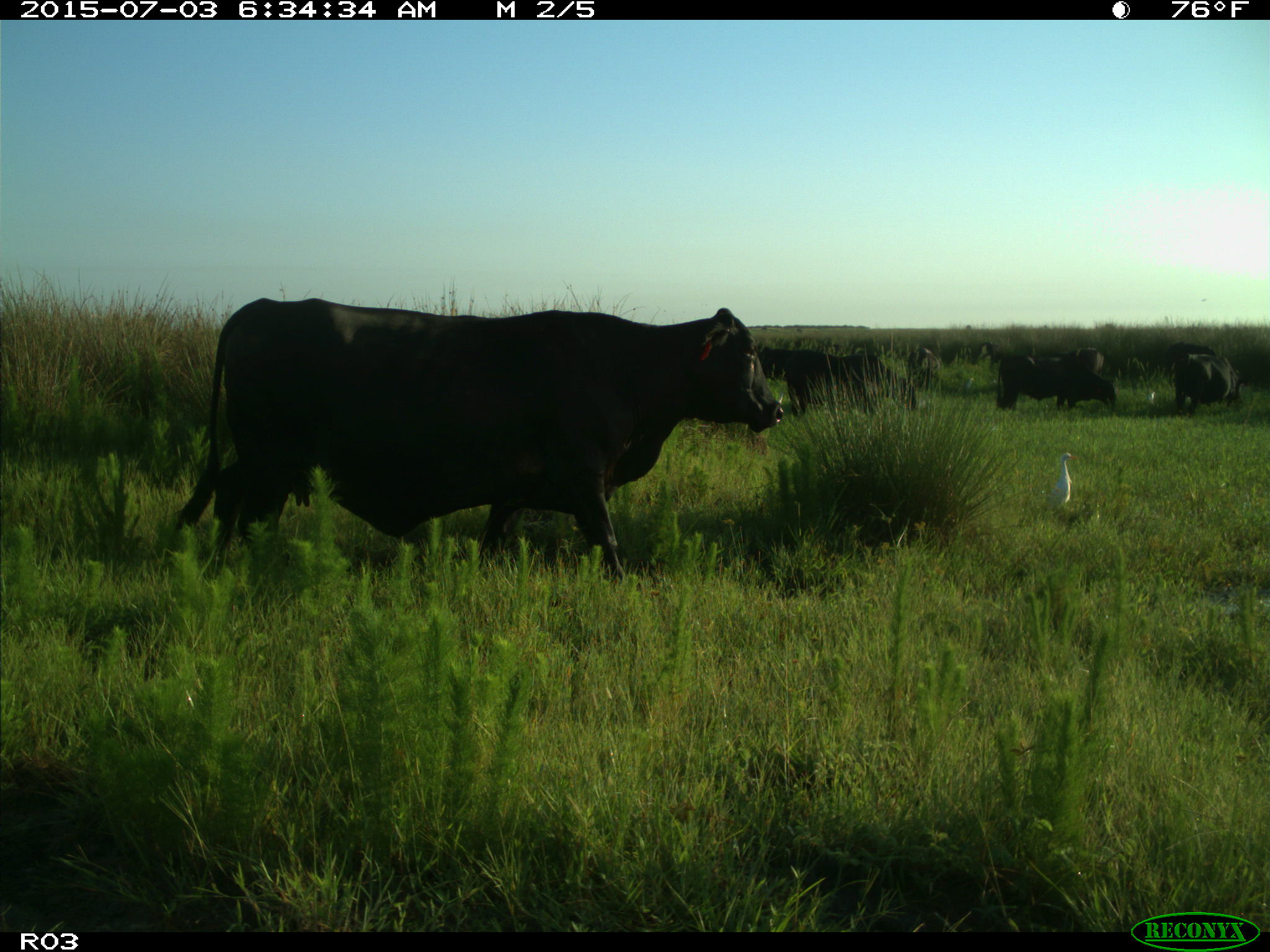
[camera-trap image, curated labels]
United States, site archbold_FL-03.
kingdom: Animalia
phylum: Chordata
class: Mammalia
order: Artiodactyla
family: Bovidae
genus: Bos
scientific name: Bos taurus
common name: domestic cow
Bos taurus (domestic cow).